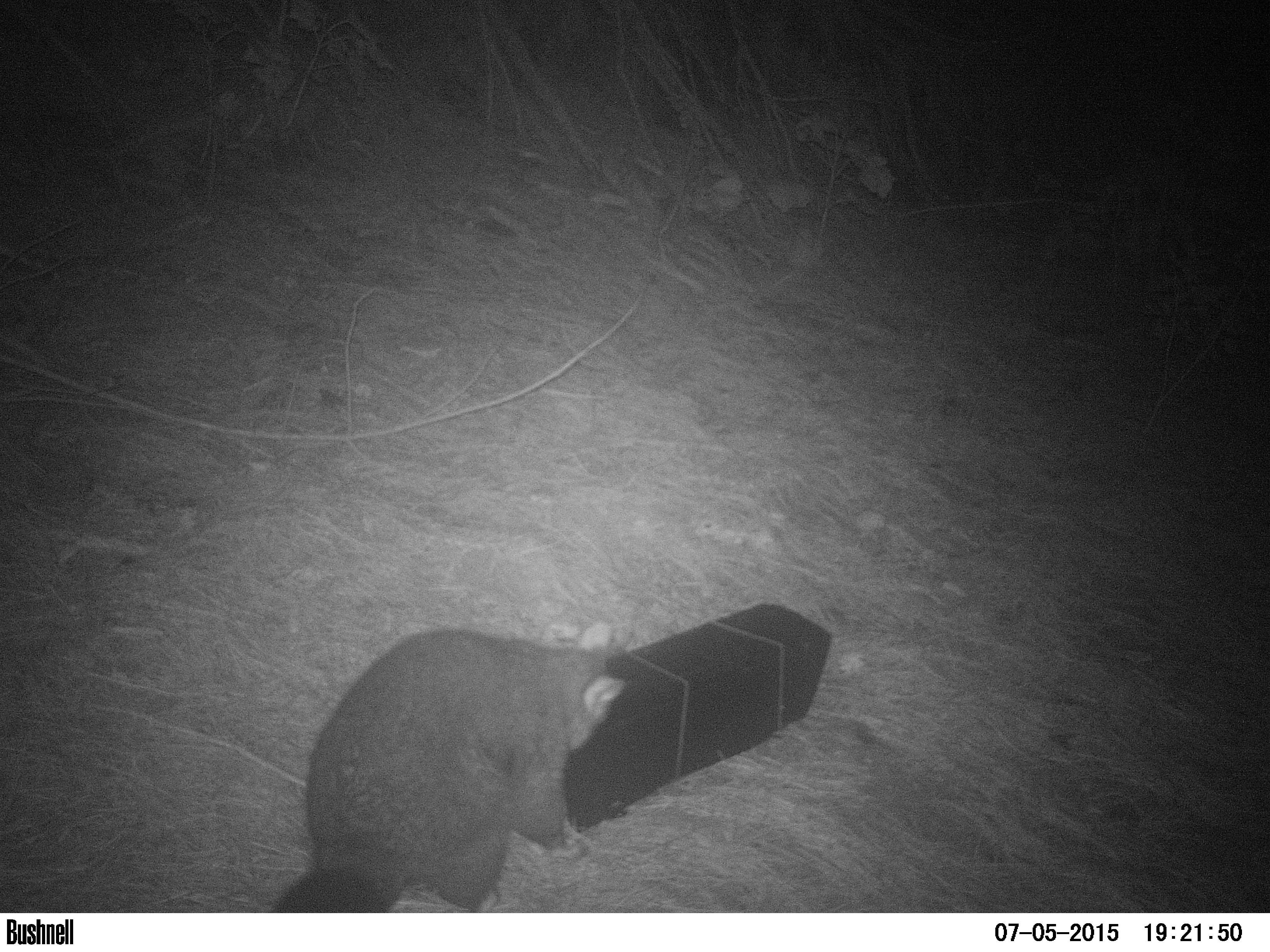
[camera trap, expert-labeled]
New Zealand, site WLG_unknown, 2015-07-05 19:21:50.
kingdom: Animalia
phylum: Chordata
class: Mammalia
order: Diprotodontia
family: Phalangeridae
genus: Trichosurus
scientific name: Trichosurus vulpecula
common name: common brushtail possum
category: possum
Possum (common brushtail possum) (Trichosurus vulpecula).